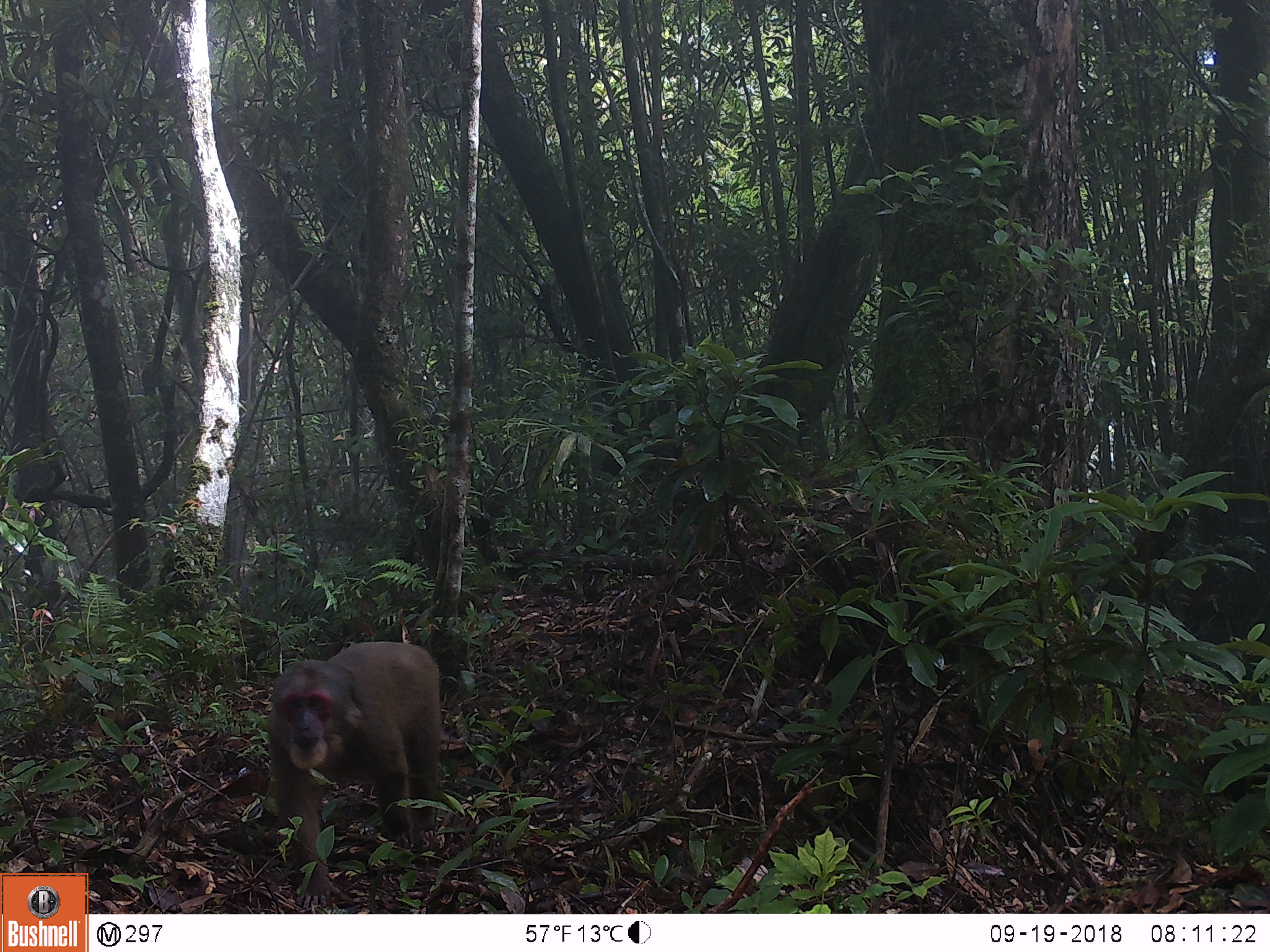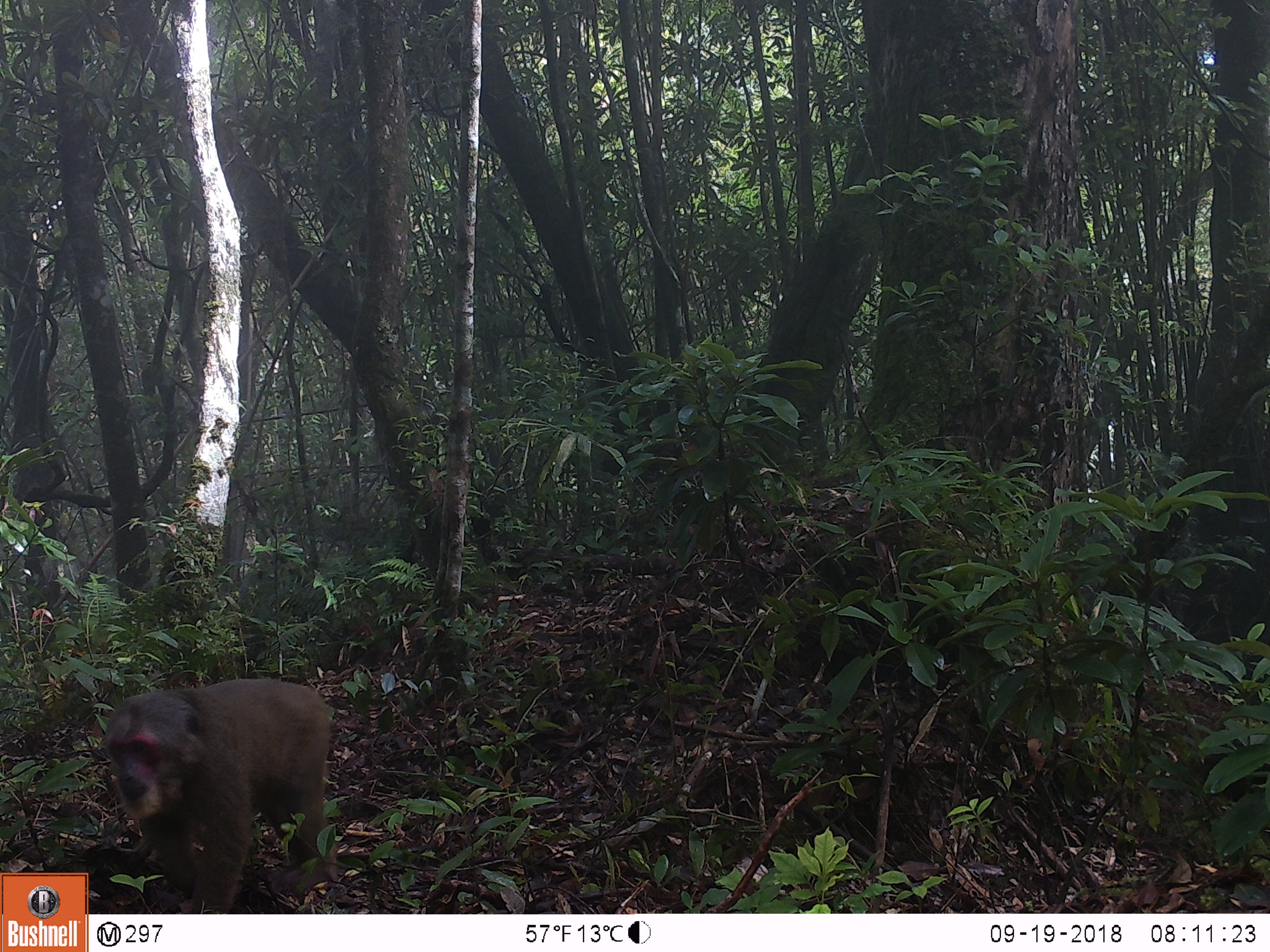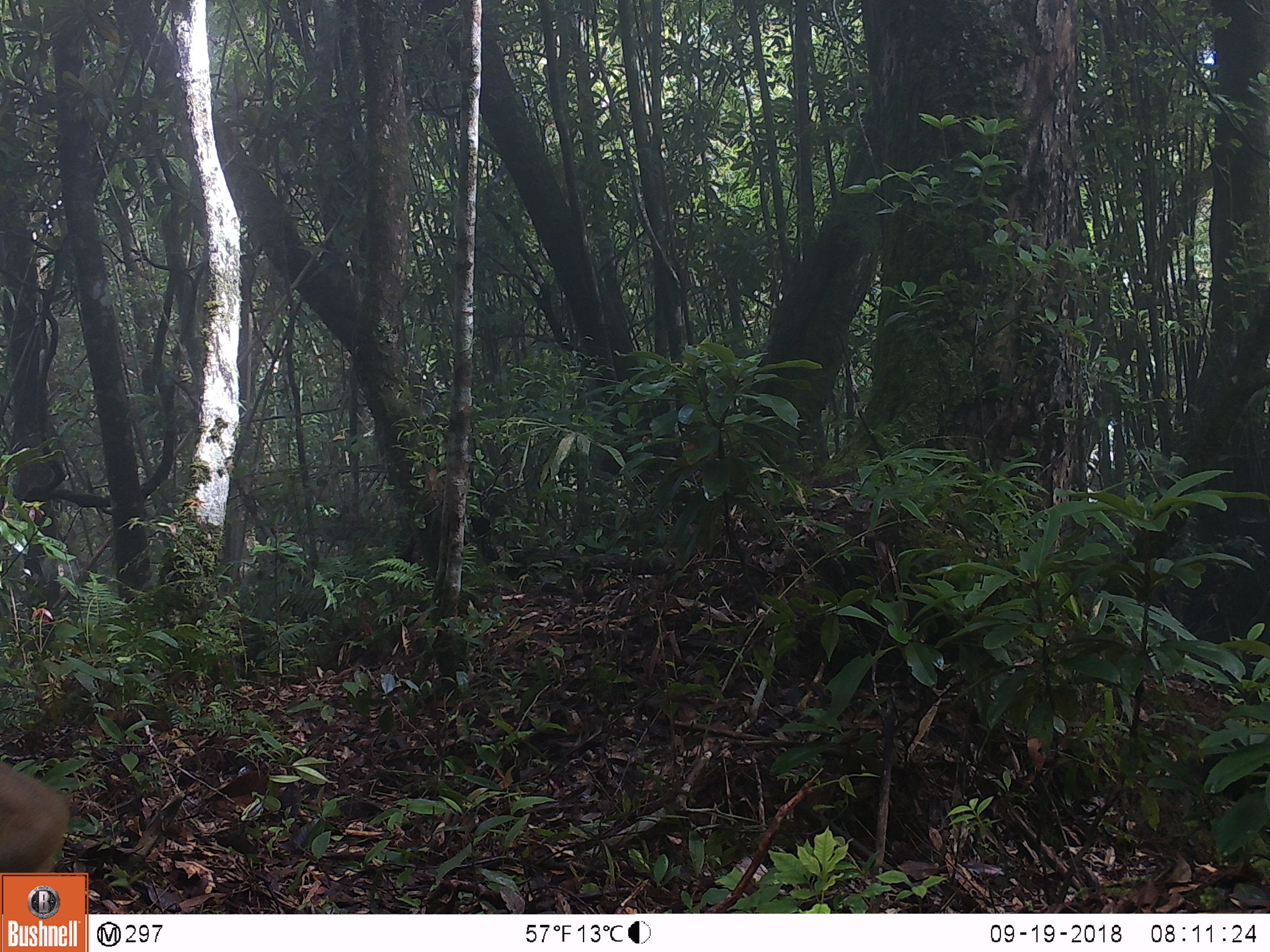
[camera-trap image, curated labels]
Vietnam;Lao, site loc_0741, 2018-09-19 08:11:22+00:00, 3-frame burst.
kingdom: Animalia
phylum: Chordata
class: Mammalia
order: Primates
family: Cercopithecidae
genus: Macaca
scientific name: Macaca arctoides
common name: stump-tailed macaque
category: stump tailed macaque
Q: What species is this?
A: Stump tailed macaque (stump-tailed macaque) (Macaca arctoides).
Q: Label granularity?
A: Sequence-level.